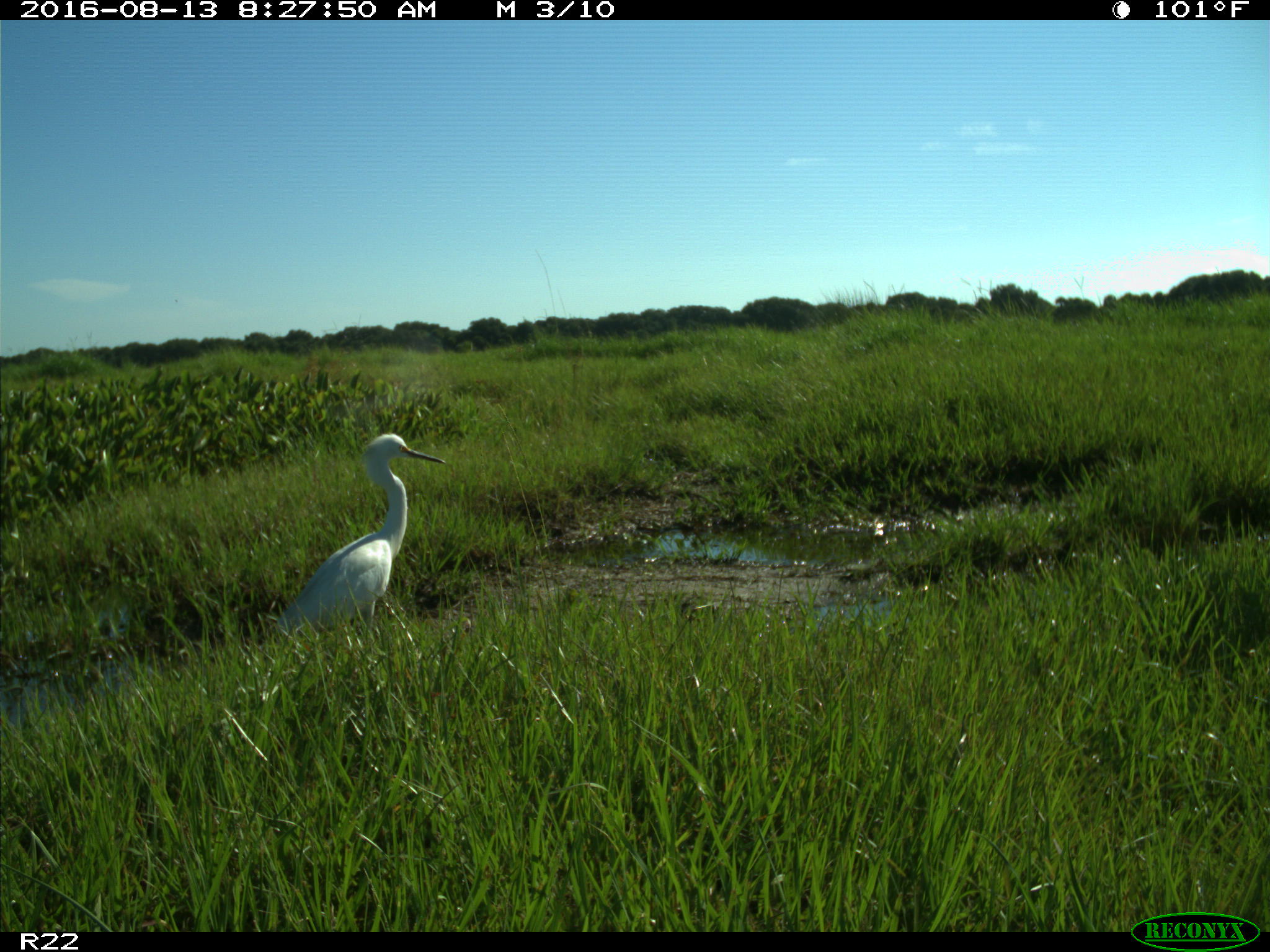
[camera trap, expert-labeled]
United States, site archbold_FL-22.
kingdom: Animalia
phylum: Chordata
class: Aves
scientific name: Aves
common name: birds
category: unidentified bird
Unidentified bird (birds) (Aves).